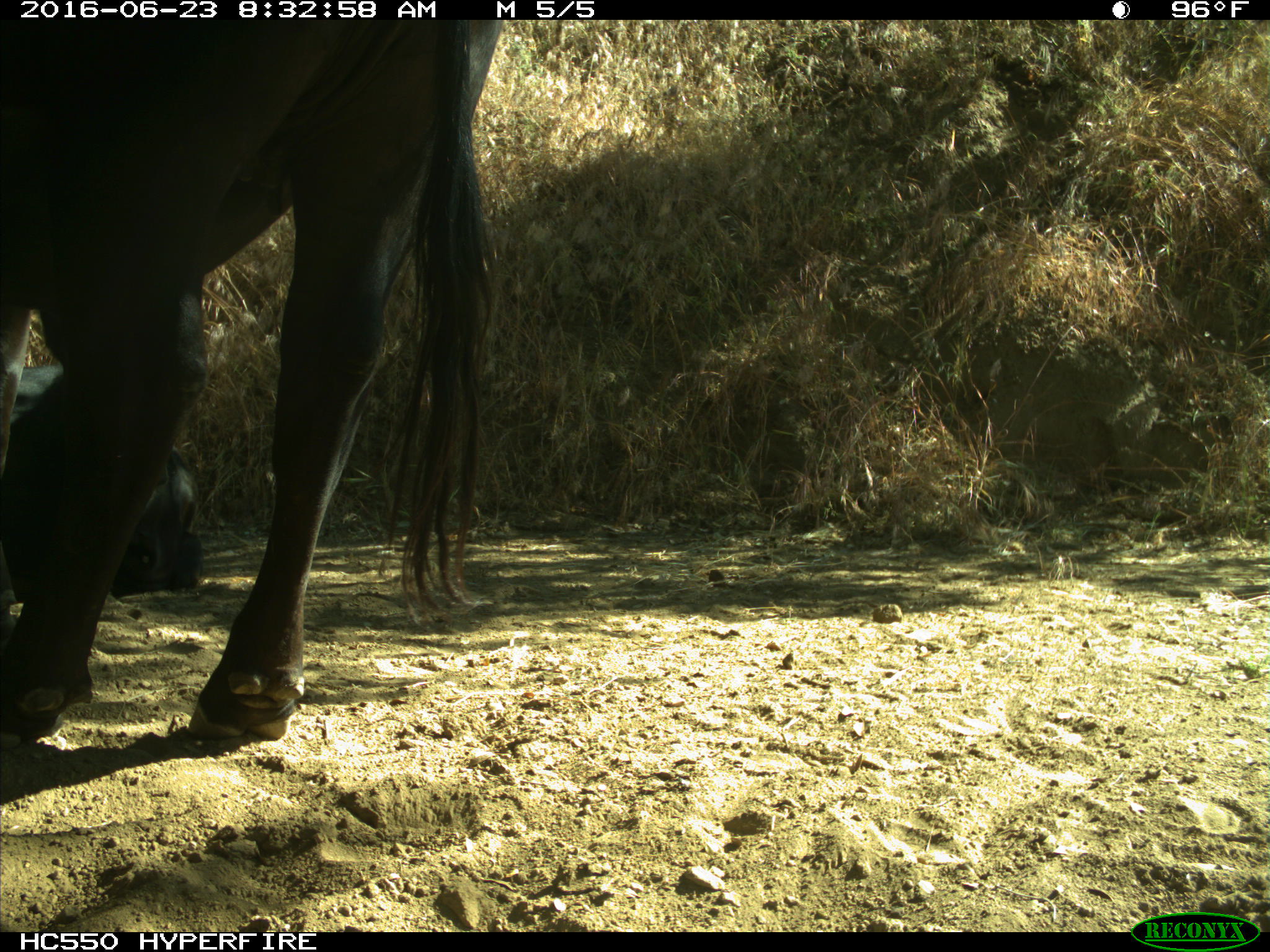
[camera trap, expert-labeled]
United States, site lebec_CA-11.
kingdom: Animalia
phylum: Chordata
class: Mammalia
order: Artiodactyla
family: Bovidae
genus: Bos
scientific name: Bos taurus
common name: domestic cow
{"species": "Bos taurus (domestic cow)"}